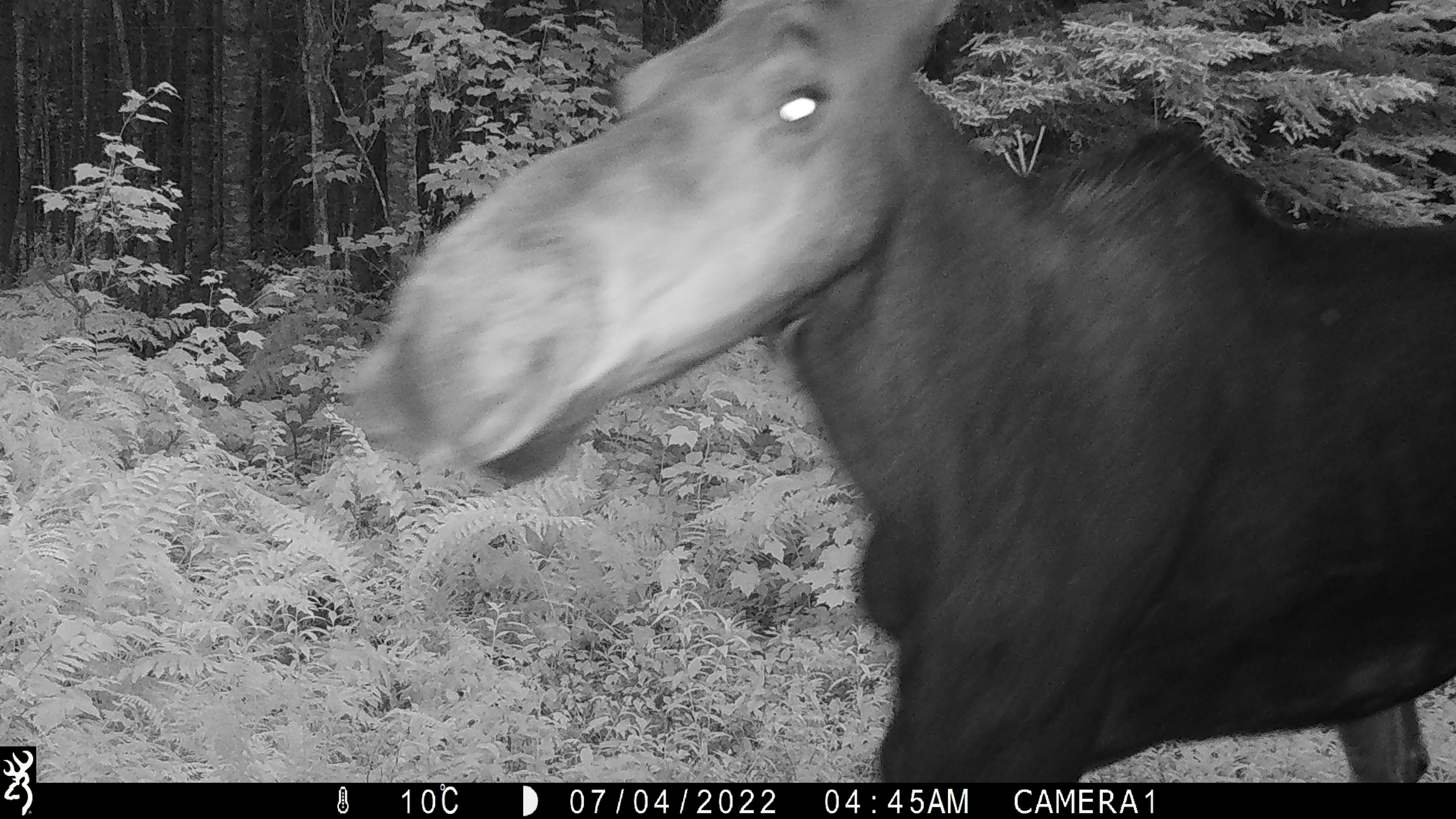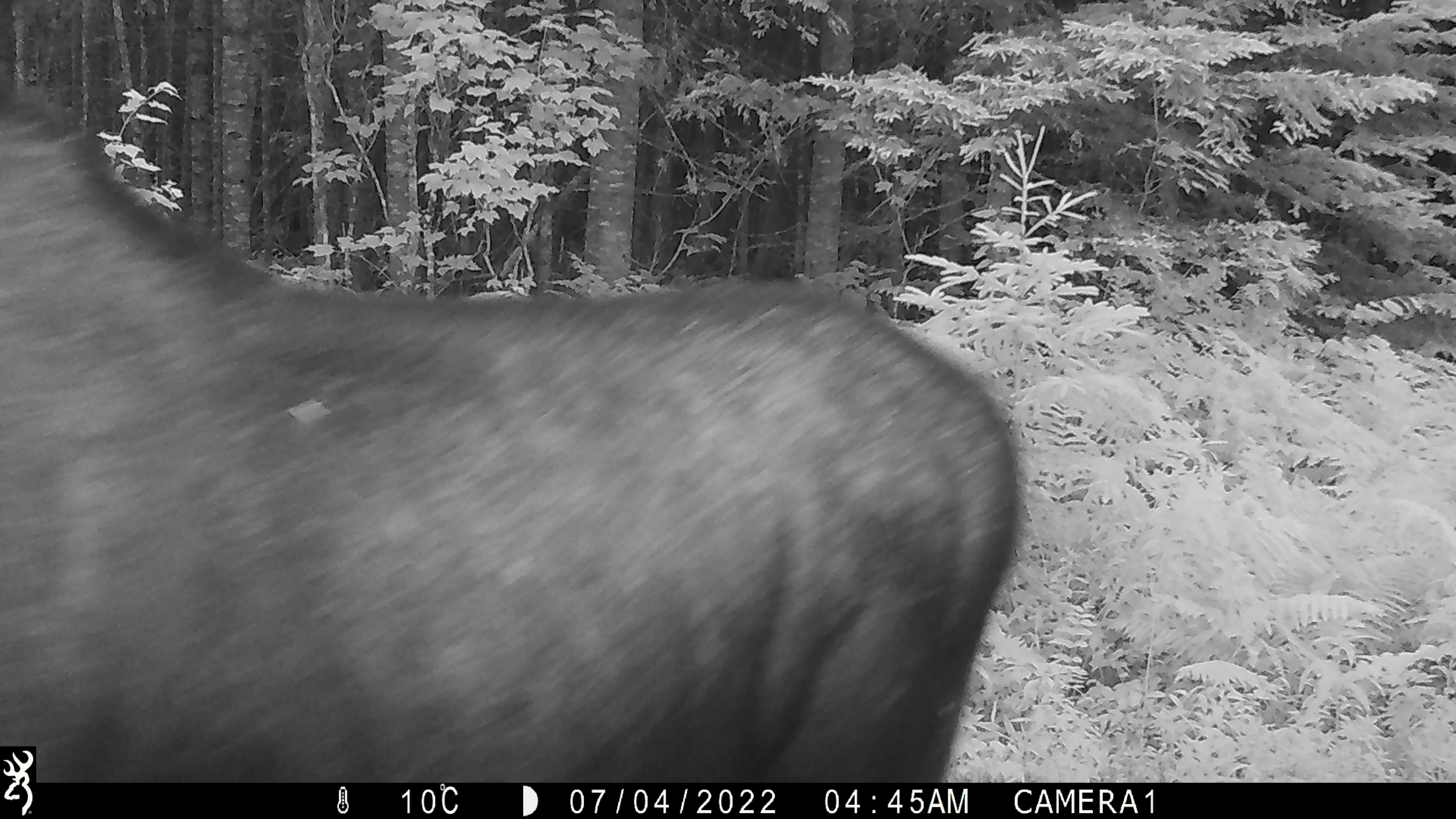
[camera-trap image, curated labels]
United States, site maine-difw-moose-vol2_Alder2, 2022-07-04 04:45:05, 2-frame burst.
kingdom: Animalia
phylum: Chordata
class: Mammalia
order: Artiodactyla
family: Cervidae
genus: Alces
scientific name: Alces alces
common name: moose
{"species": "moose (Alces alces)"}